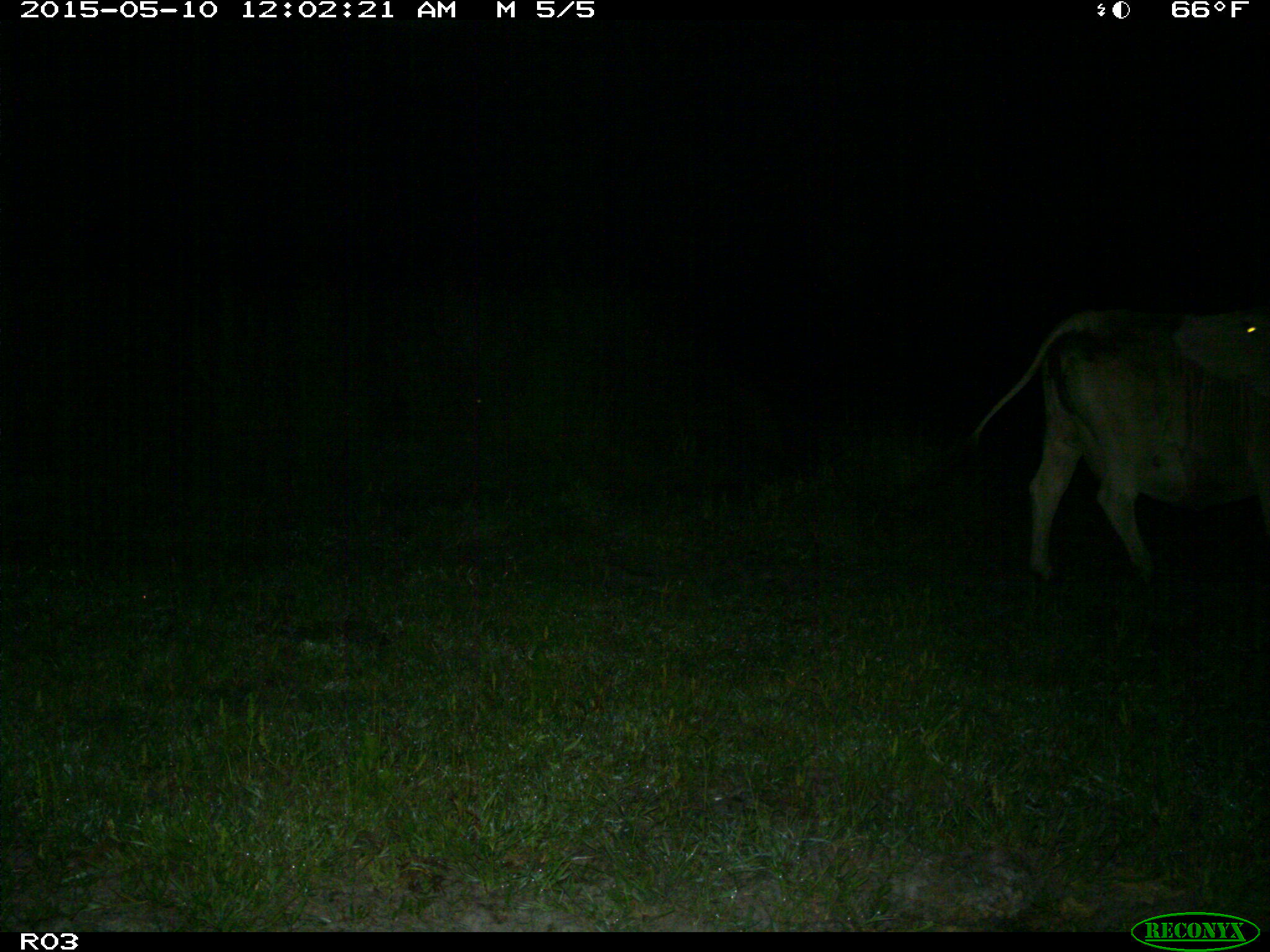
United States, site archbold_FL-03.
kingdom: Animalia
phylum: Chordata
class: Mammalia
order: Artiodactyla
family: Bovidae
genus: Bos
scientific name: Bos taurus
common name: domestic cow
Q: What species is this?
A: Bos taurus (domestic cow).